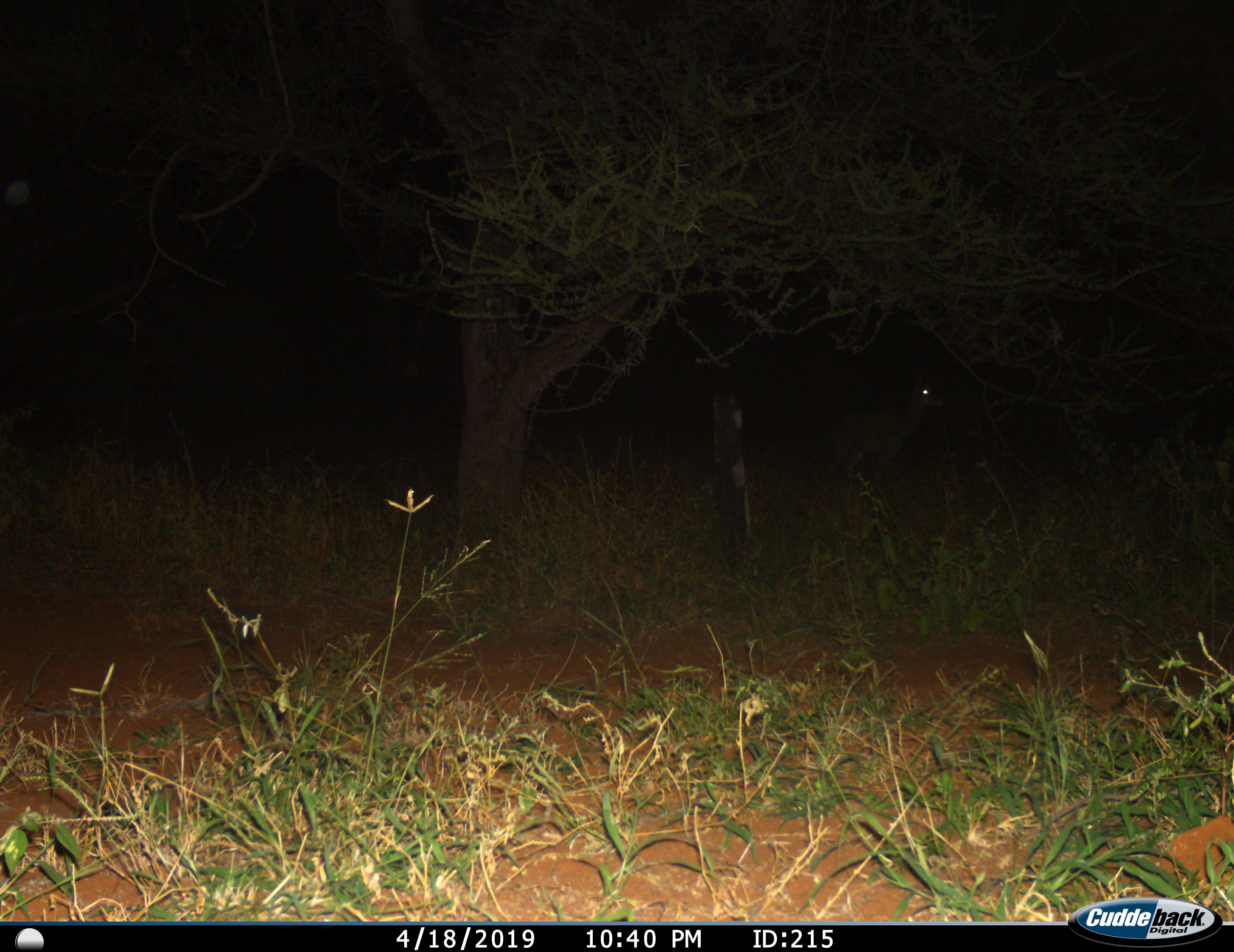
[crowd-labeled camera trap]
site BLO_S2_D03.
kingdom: Animalia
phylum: Chordata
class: Mammalia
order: Artiodactyla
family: Bovidae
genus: Aepyceros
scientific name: Aepyceros melampus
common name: impala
Impala (Aepyceros melampus), count 1. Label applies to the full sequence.